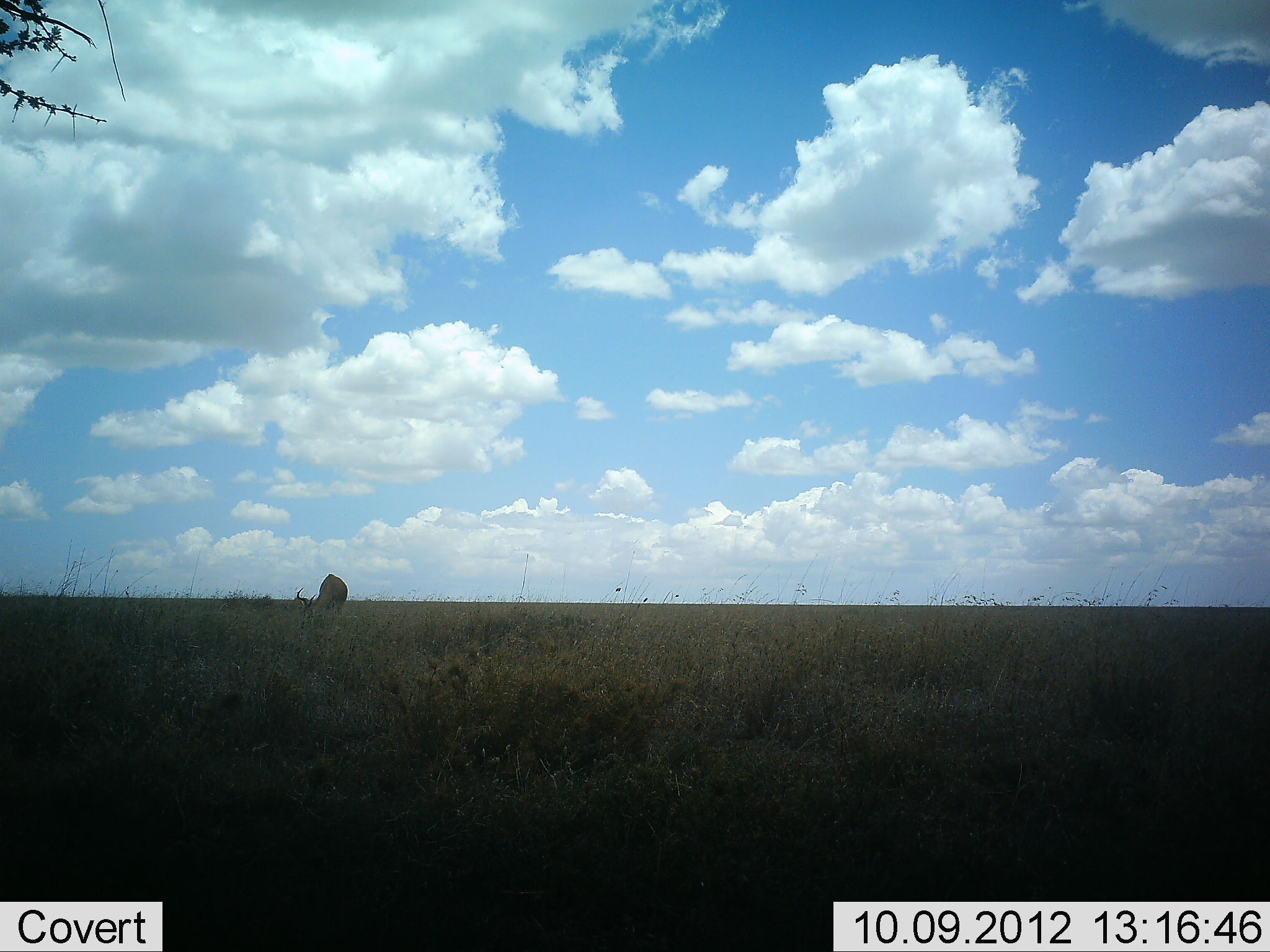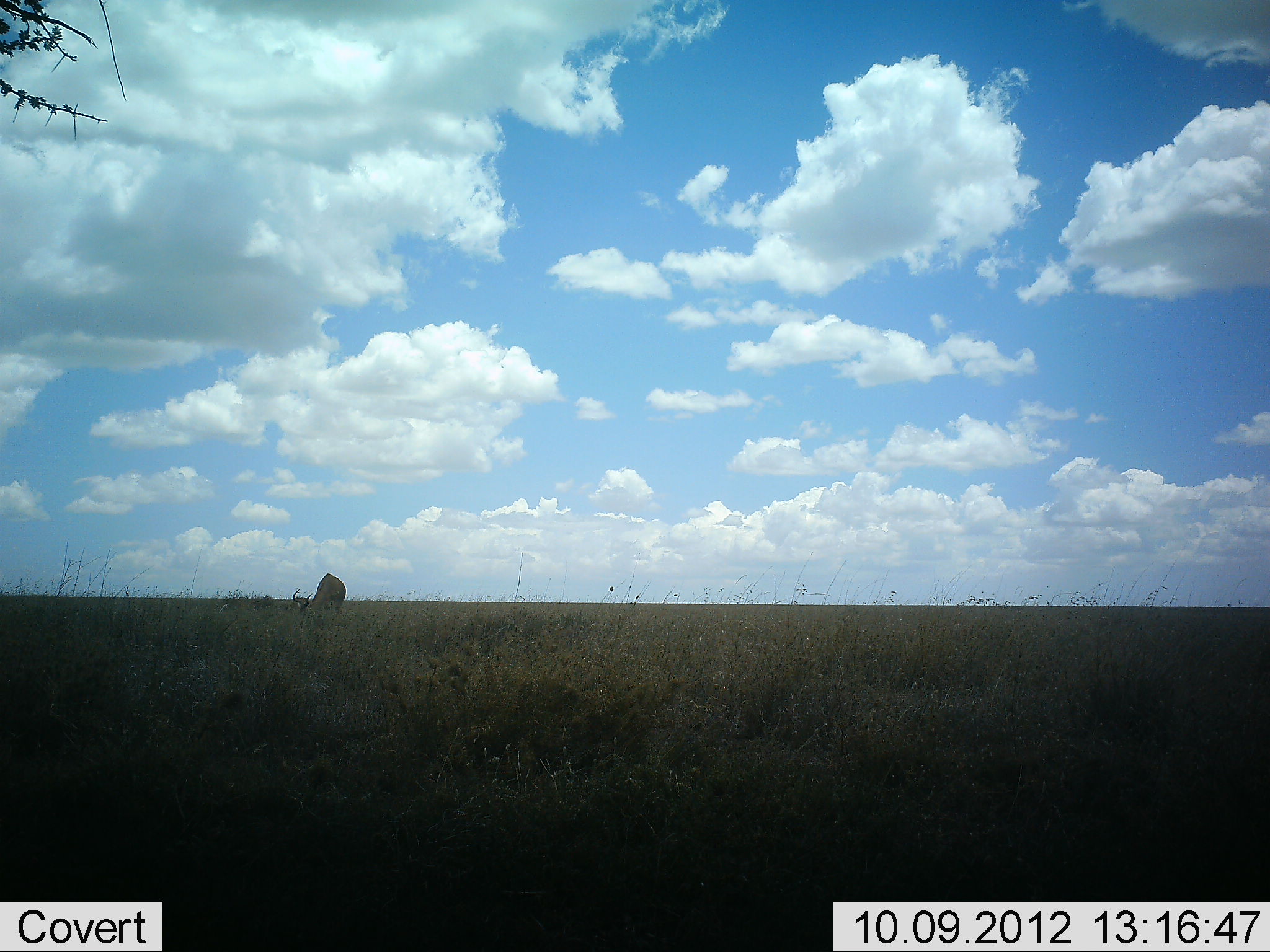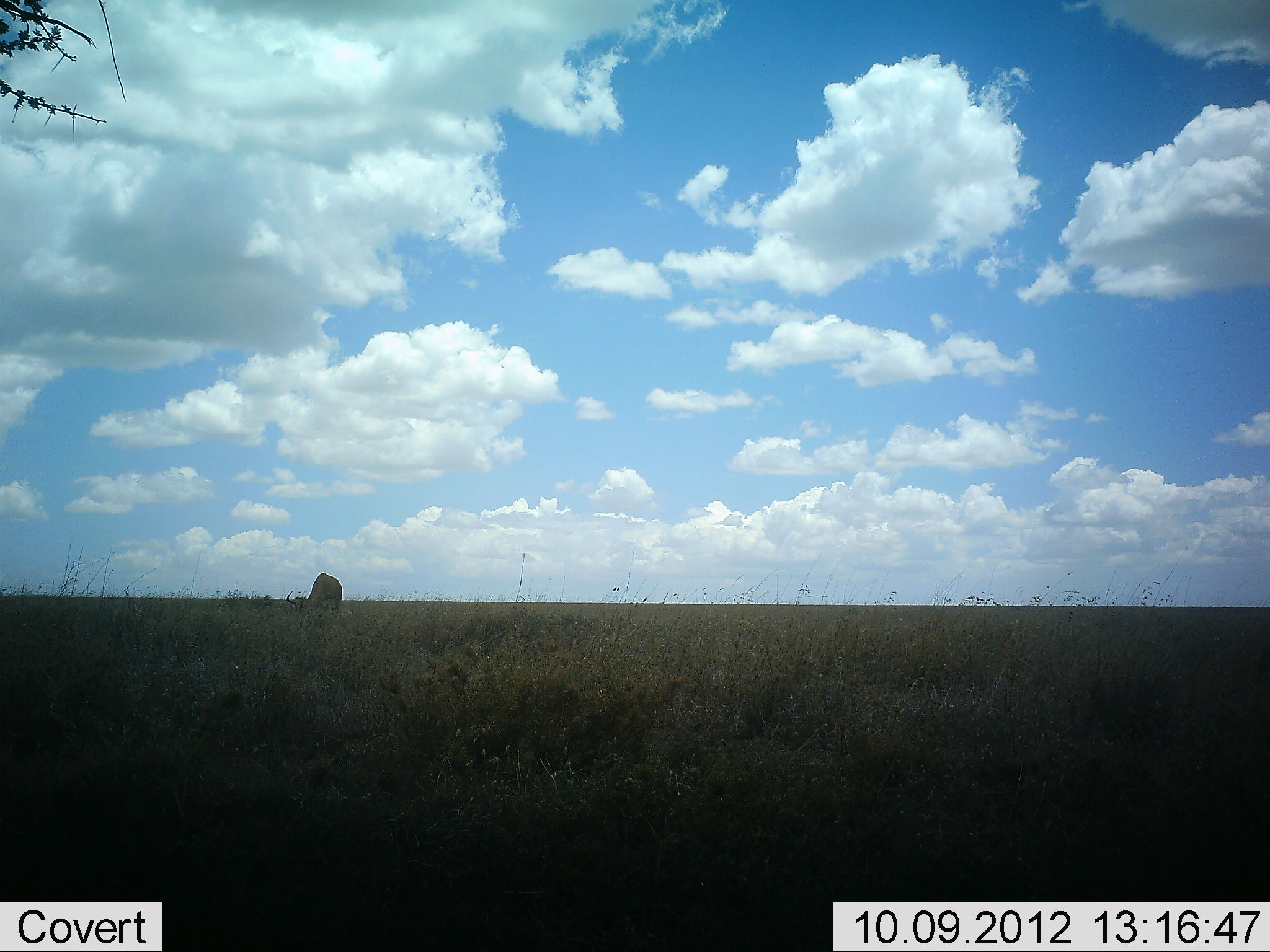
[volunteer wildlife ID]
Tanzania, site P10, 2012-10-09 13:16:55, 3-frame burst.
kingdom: Animalia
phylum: Chordata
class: Mammalia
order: Artiodactyla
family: Bovidae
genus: Aepyceros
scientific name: Aepyceros melampus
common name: impala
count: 1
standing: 0%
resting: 0%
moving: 0%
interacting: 0%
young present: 0%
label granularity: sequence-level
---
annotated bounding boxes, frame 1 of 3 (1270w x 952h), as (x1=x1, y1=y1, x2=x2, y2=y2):
animal: (x1=296, y1=571, x2=349, y2=619)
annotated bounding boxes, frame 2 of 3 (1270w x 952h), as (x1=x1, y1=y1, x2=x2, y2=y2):
animal: (x1=292, y1=572, x2=345, y2=616)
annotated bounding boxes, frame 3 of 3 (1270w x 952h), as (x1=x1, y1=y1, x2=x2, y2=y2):
animal: (x1=286, y1=573, x2=343, y2=620)